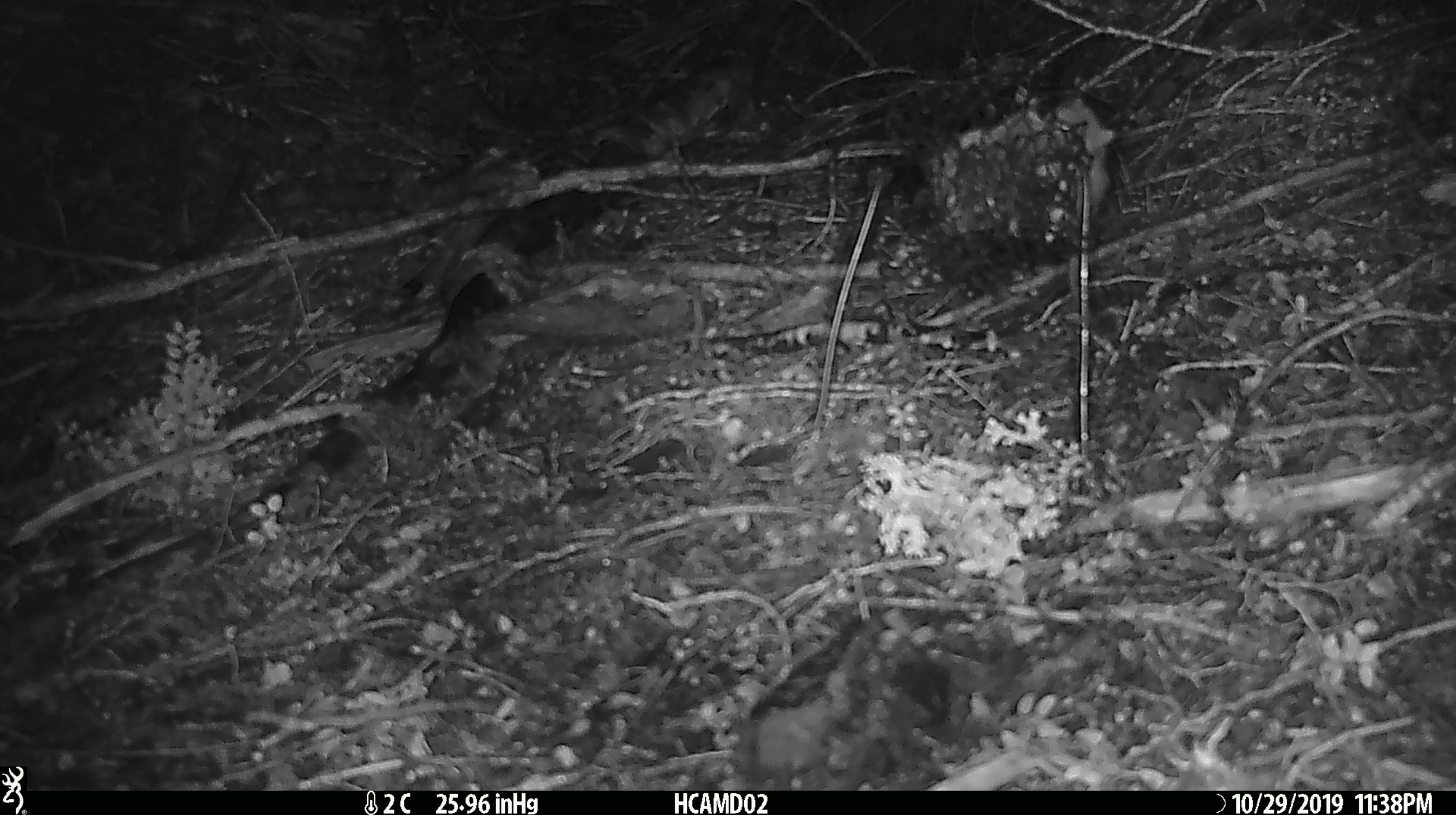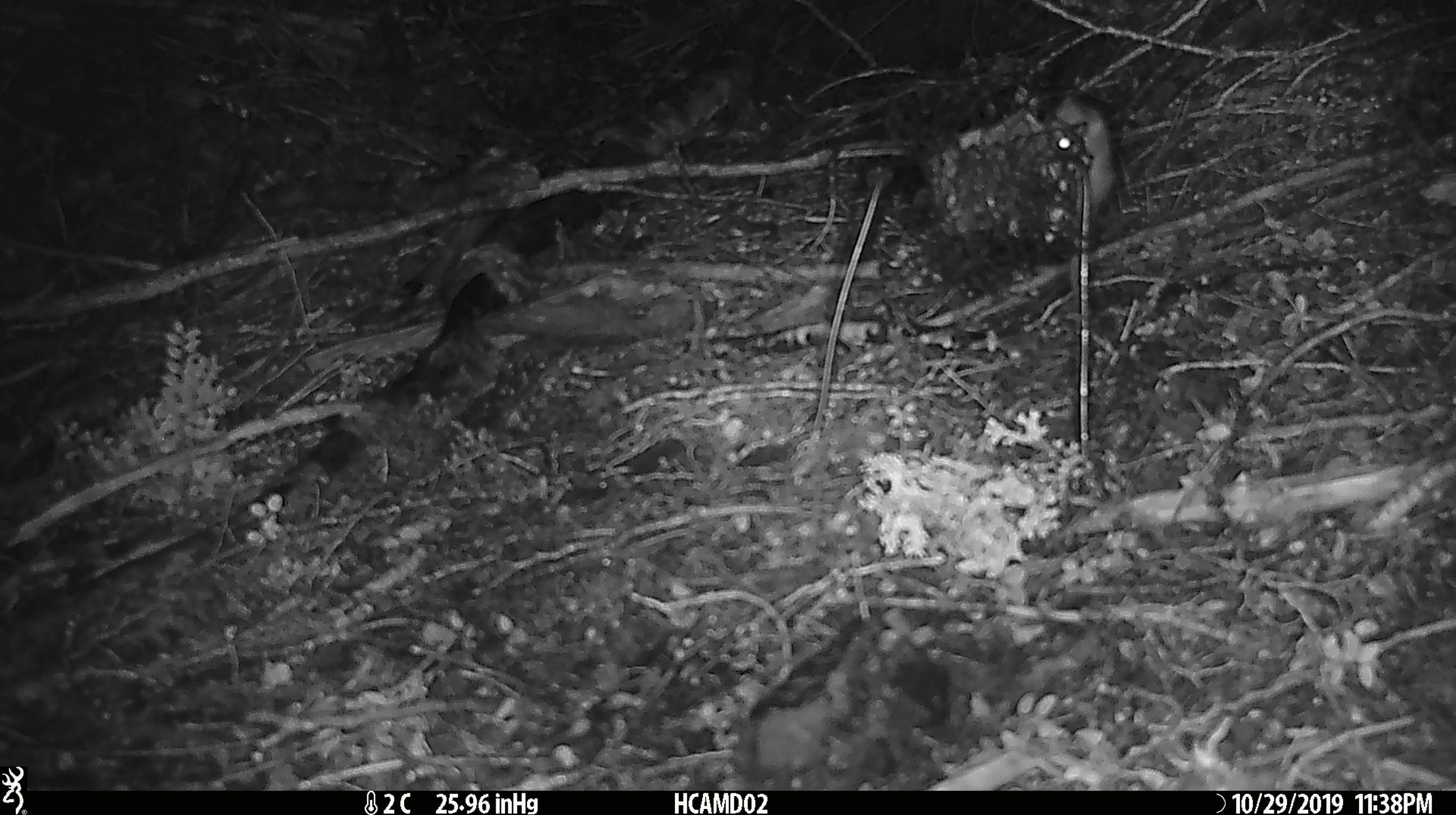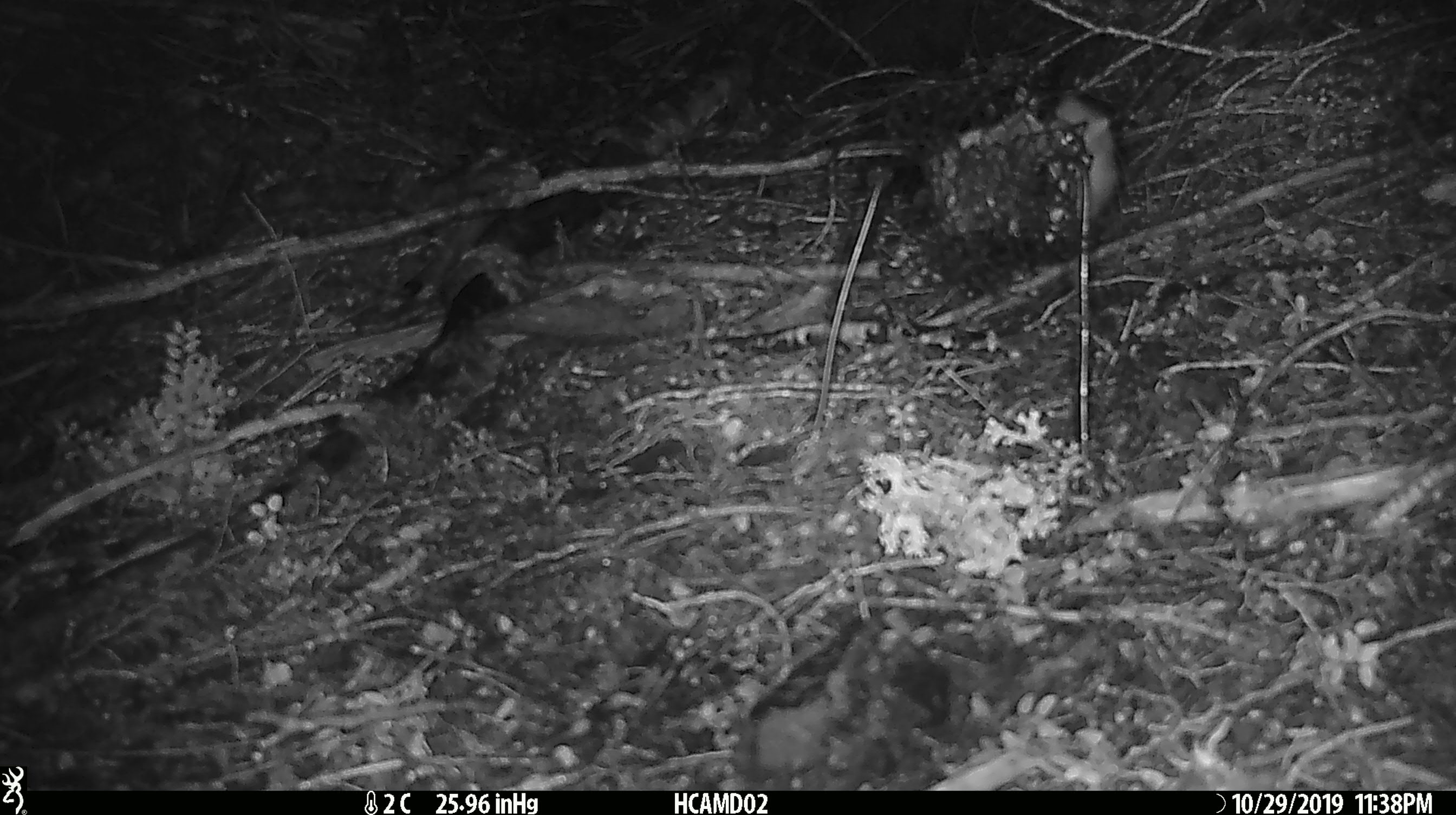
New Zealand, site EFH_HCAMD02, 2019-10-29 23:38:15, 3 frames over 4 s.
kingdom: Animalia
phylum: Chordata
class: Mammalia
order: Rodentia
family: Muridae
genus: Mus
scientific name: Mus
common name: mouse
Mouse (Mus).